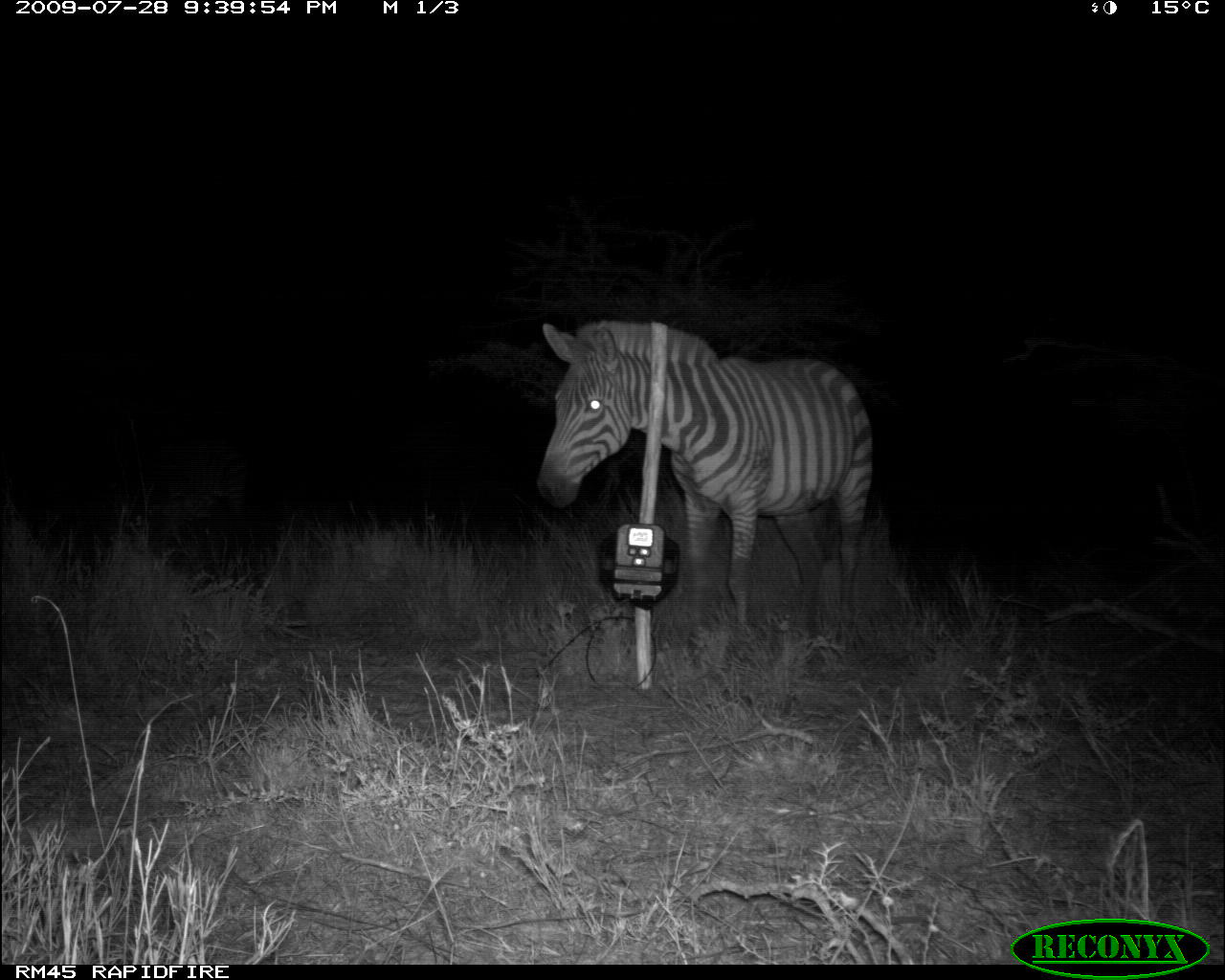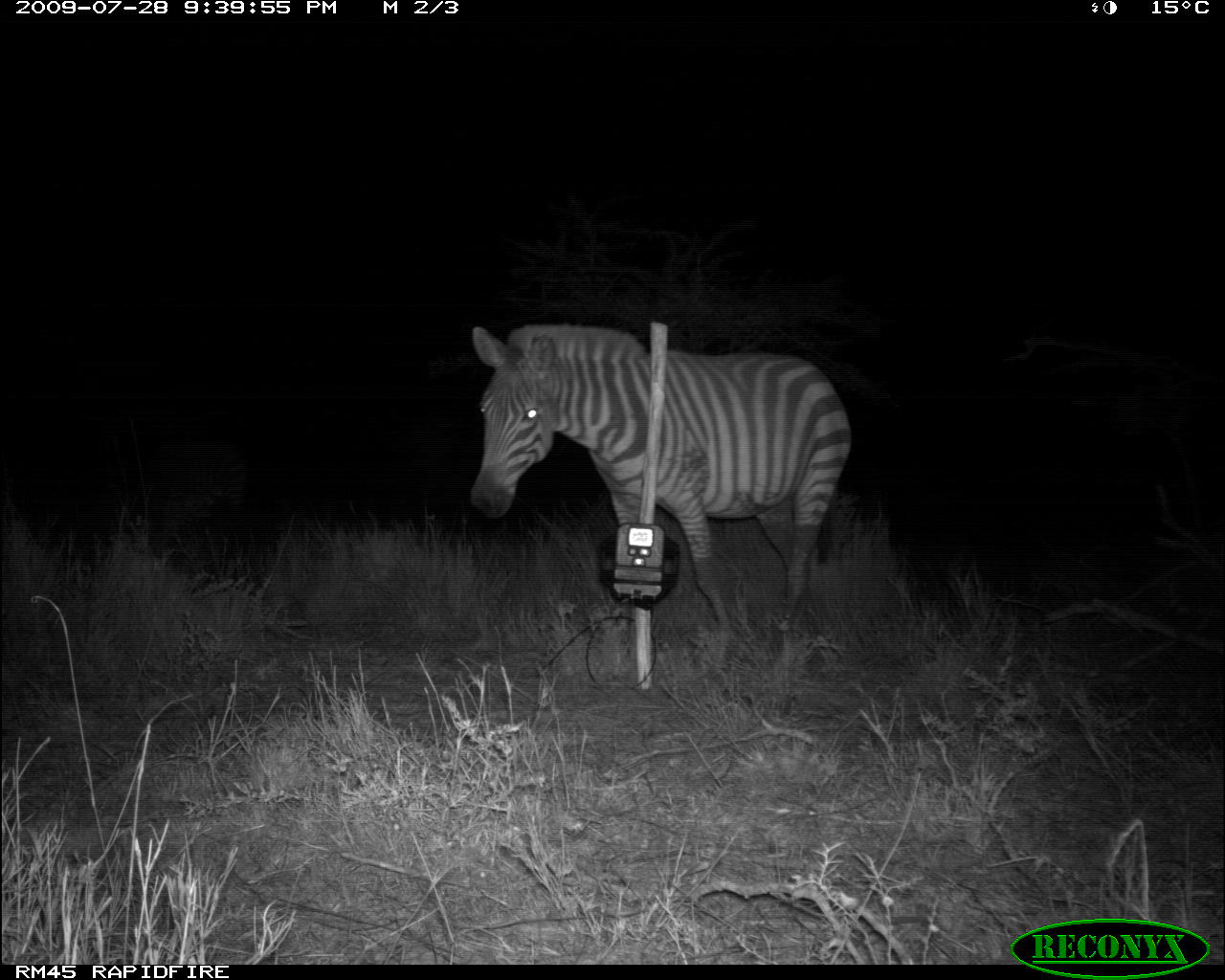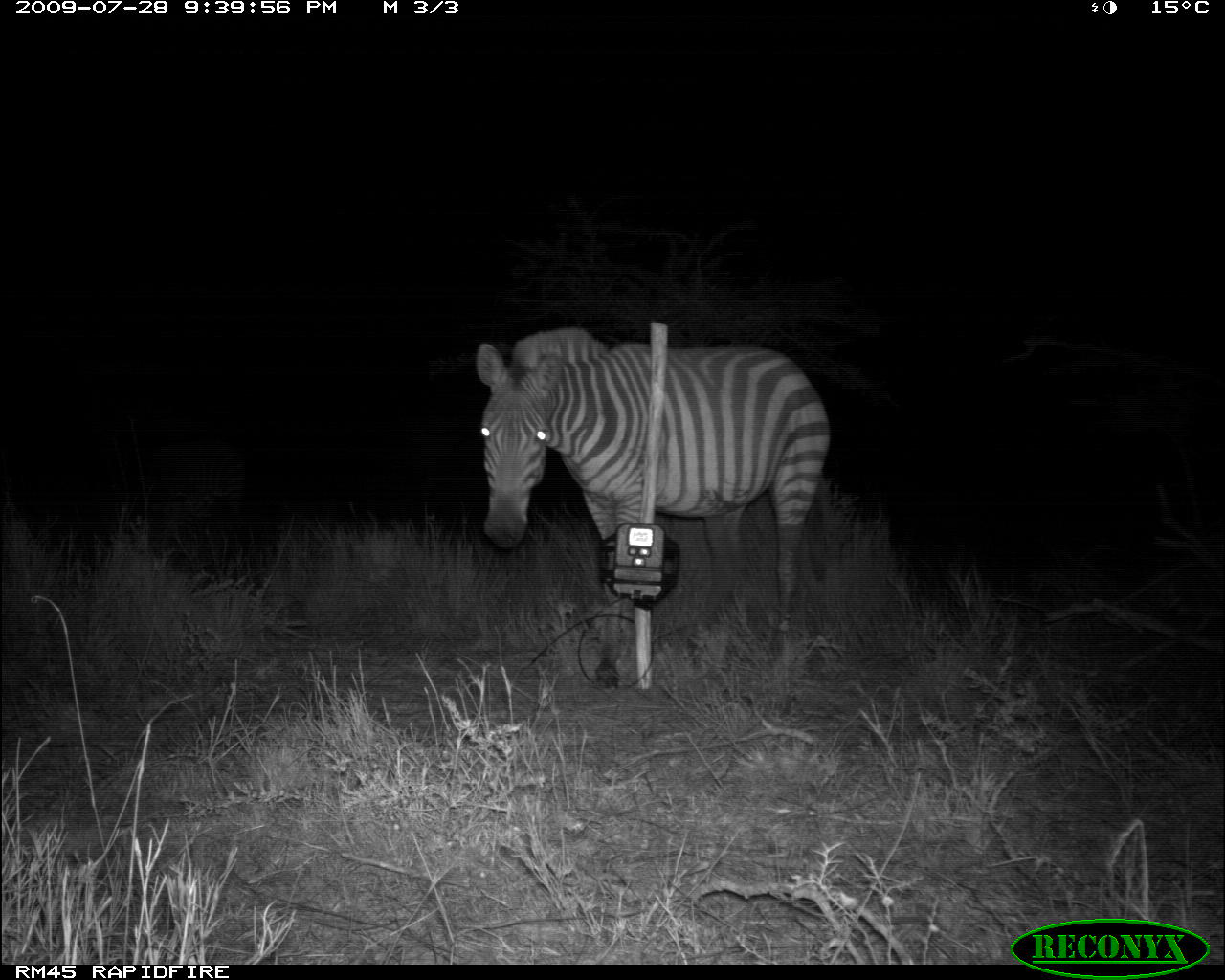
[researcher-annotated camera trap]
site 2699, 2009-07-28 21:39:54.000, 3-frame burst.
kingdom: Animalia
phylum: Chordata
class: Mammalia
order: Perissodactyla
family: Equidae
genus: Equus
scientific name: Equus quagga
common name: plains zebra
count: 2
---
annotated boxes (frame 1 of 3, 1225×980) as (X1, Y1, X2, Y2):
equus quagga: (533, 318, 874, 638); (156, 438, 248, 521)